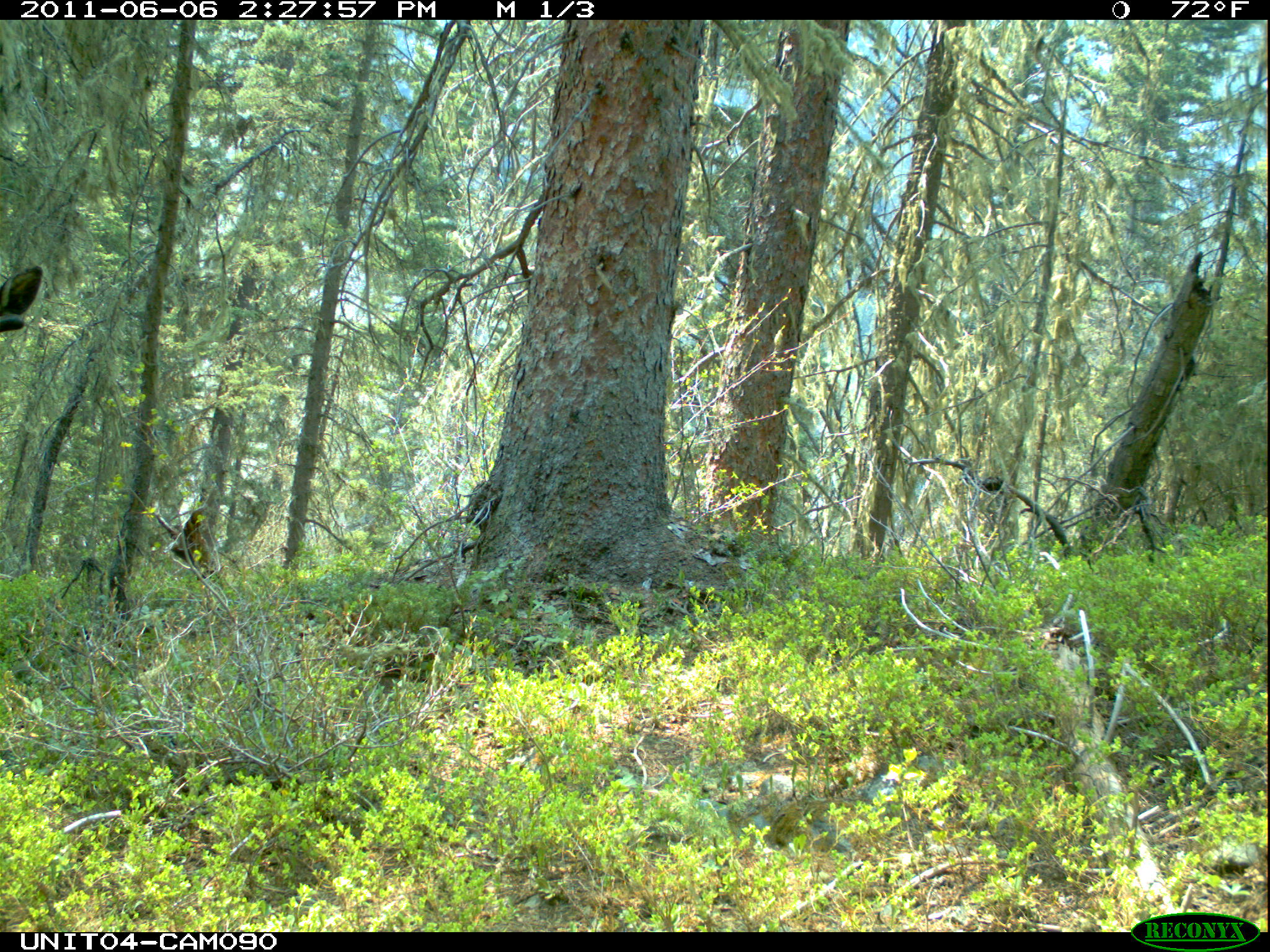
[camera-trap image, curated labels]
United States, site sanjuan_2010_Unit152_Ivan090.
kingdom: Animalia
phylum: Chordata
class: Mammalia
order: Artiodactyla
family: Cervidae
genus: Alces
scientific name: Alces alces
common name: moose